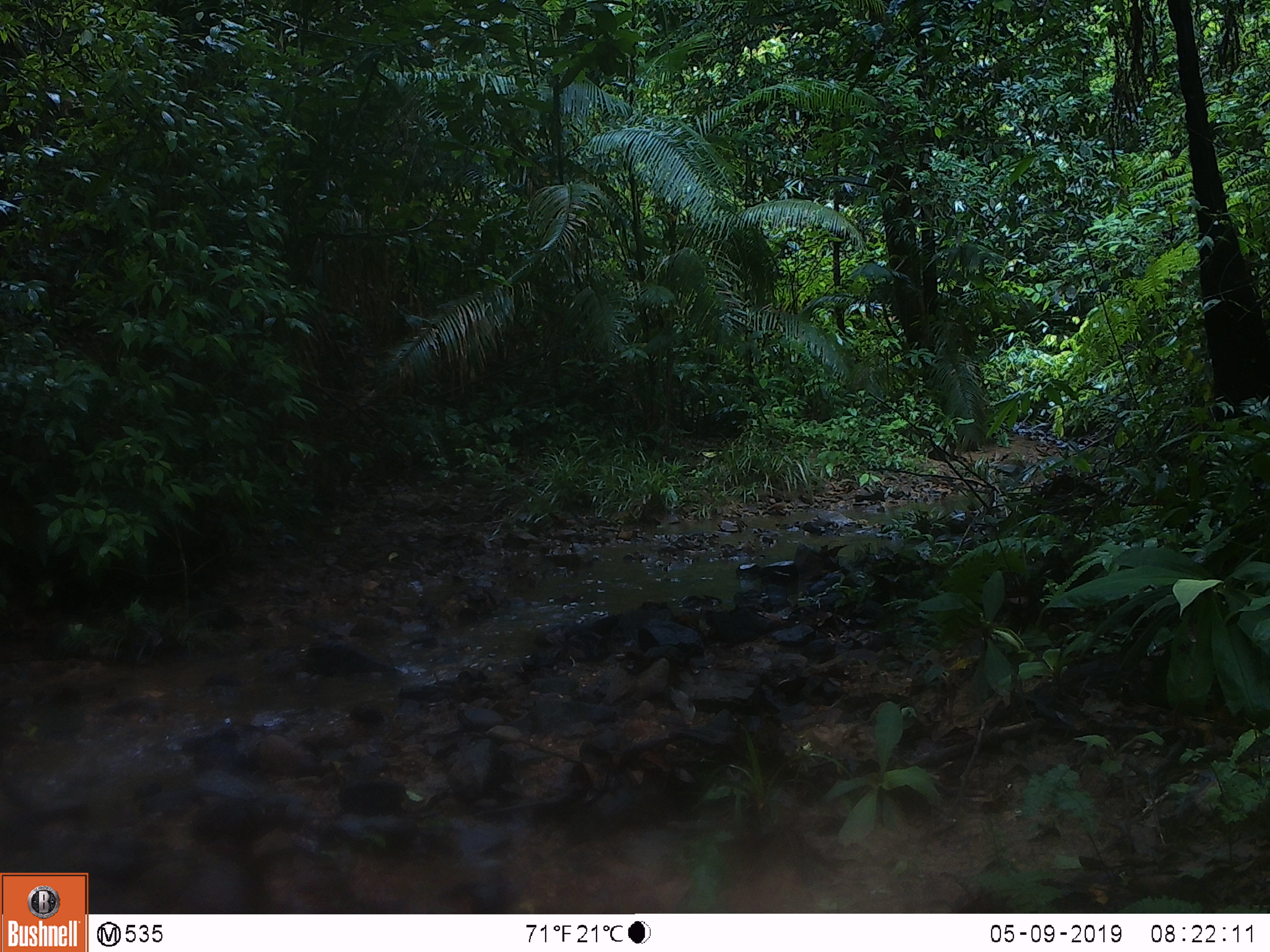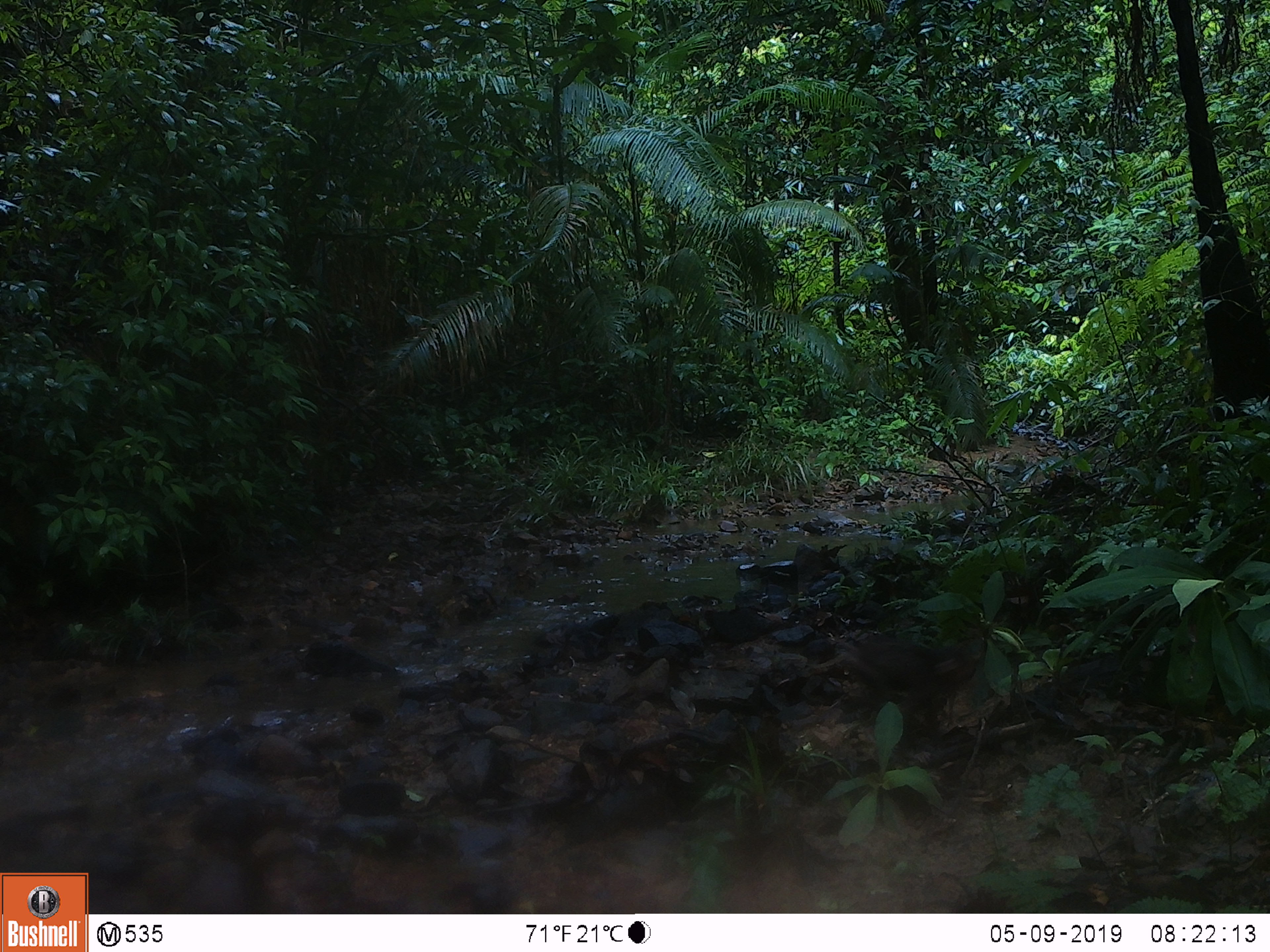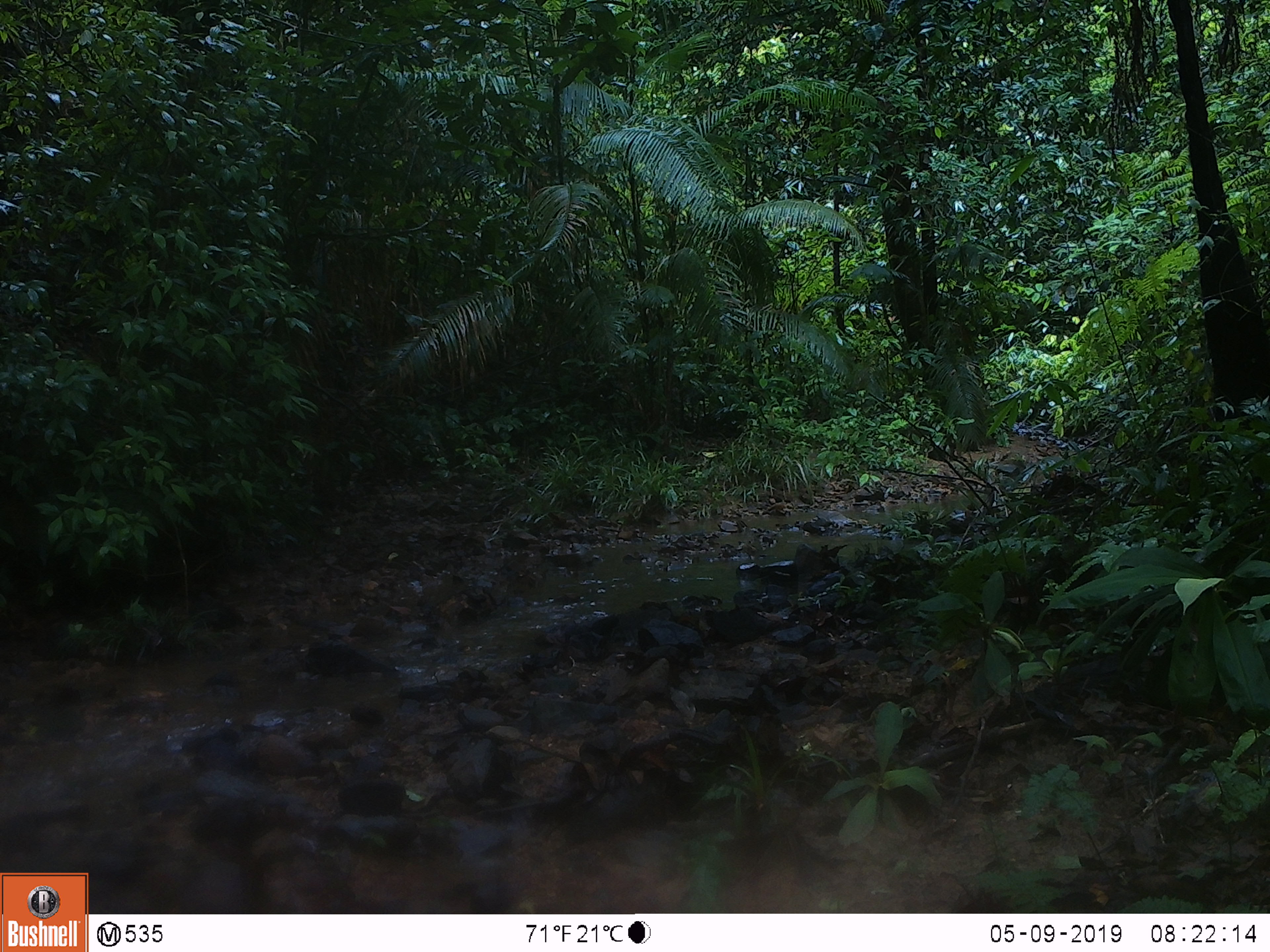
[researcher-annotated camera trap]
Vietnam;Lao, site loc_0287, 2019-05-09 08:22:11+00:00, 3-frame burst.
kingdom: Animalia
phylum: Chordata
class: Mammalia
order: Primates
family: Cercopithecidae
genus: Macaca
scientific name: Macaca arctoides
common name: stump-tailed macaque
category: stump tailed macaque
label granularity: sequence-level